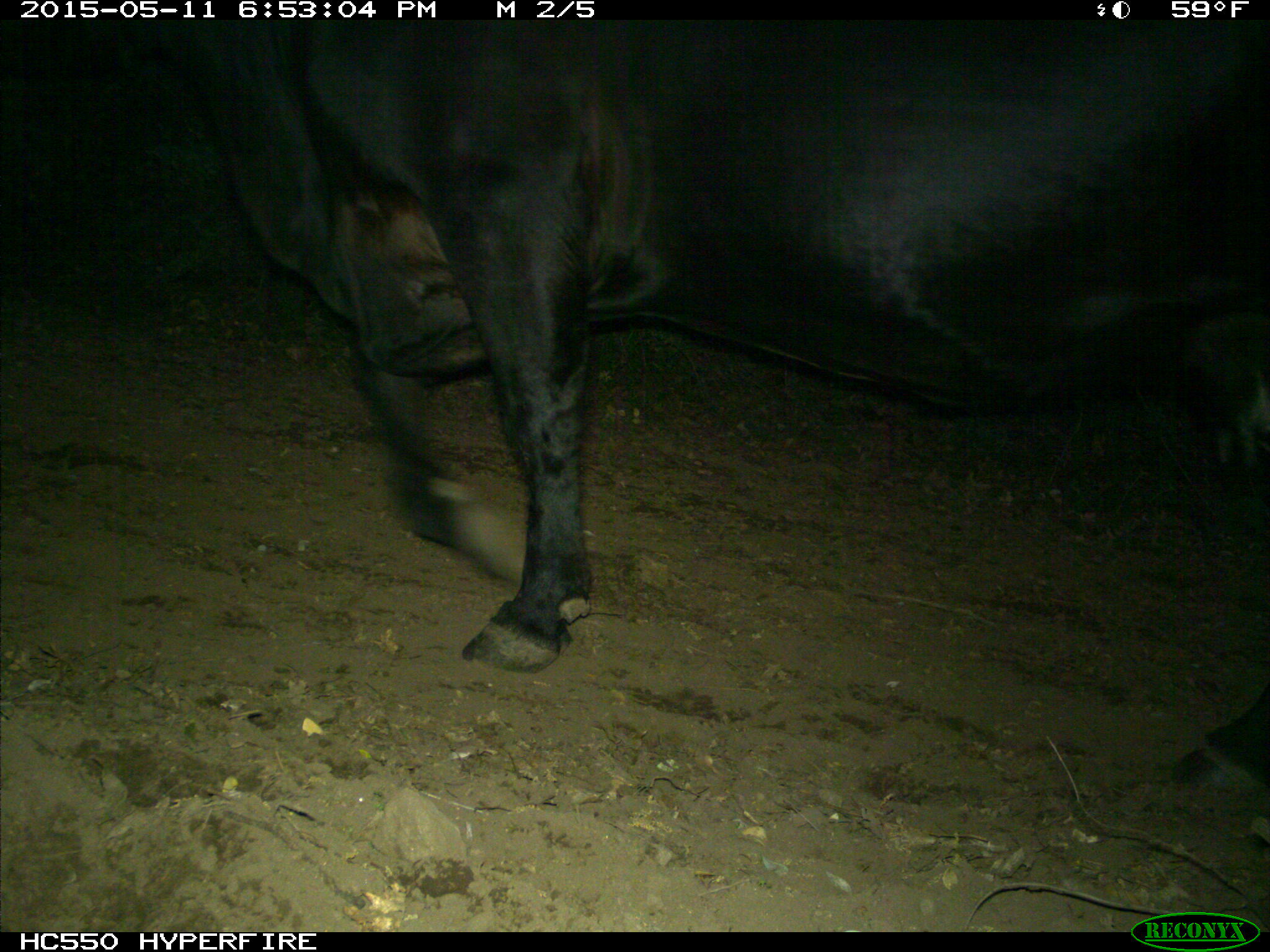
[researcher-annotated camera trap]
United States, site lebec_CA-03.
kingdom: Animalia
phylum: Chordata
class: Mammalia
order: Artiodactyla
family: Bovidae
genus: Bos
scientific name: Bos taurus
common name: domestic cow